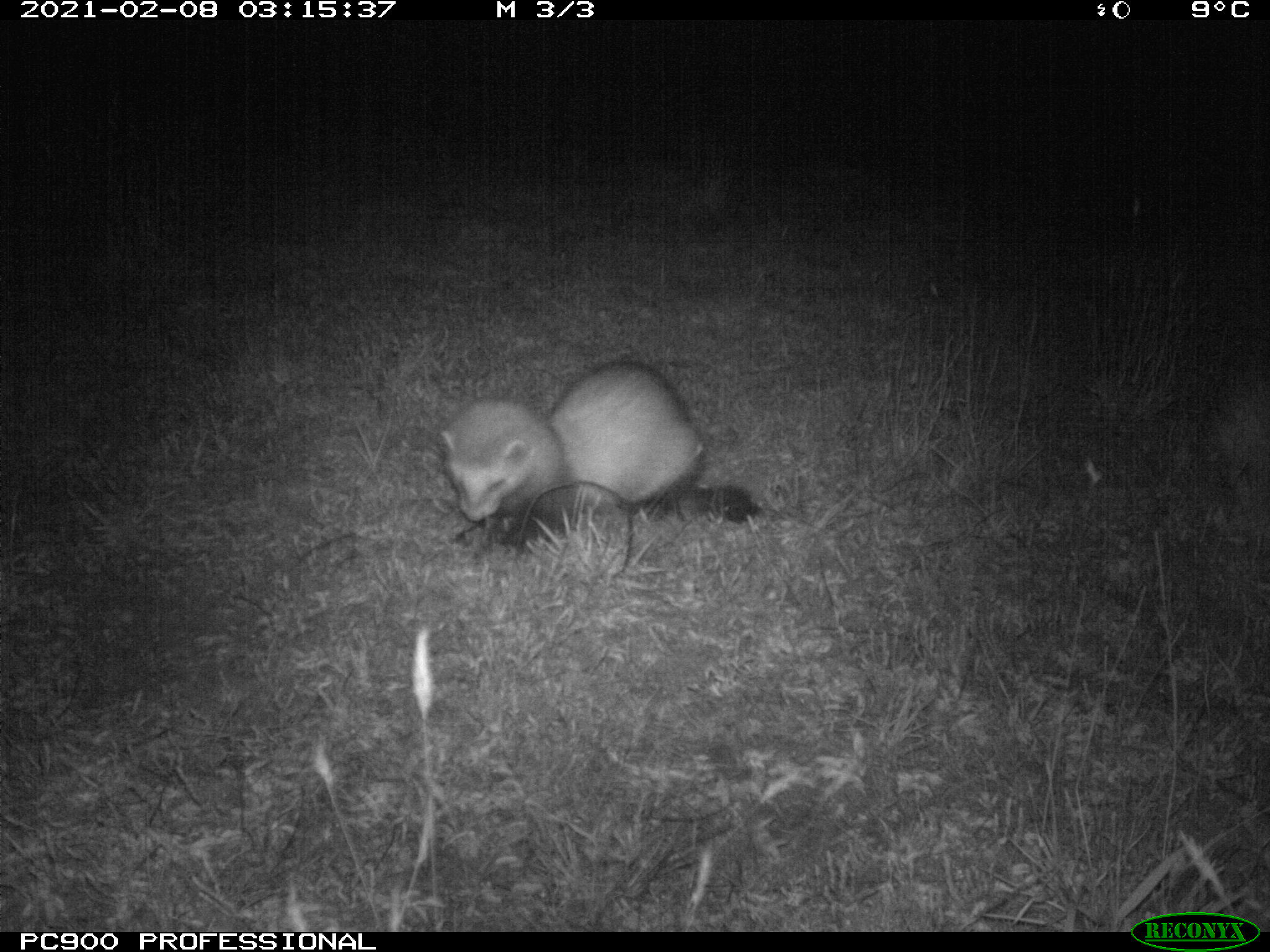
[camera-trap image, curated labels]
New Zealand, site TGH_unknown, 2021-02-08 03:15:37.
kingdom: Animalia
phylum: Chordata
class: Mammalia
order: Carnivora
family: Mustelidae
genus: Mustela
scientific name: Mustela furo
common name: ferret